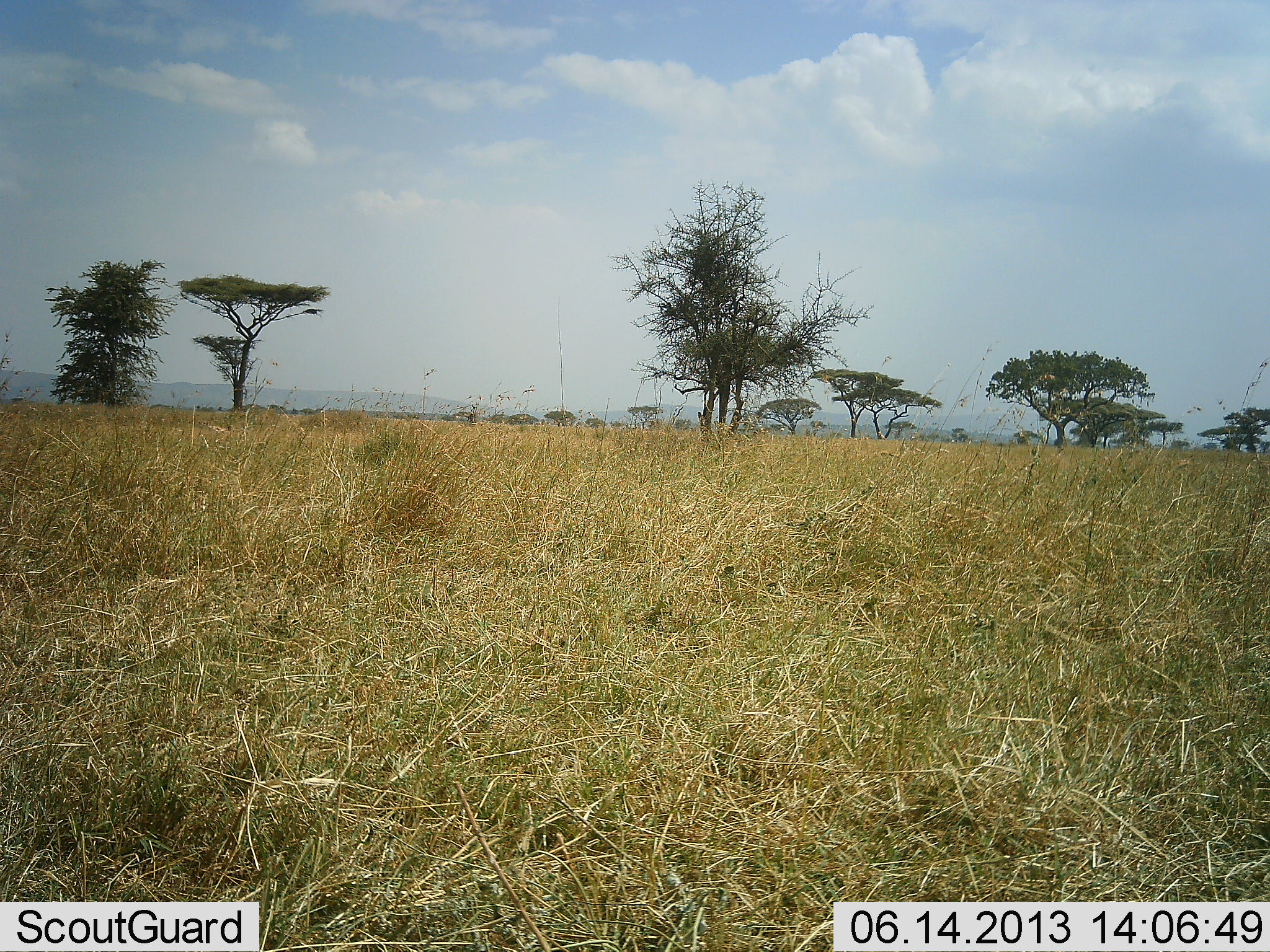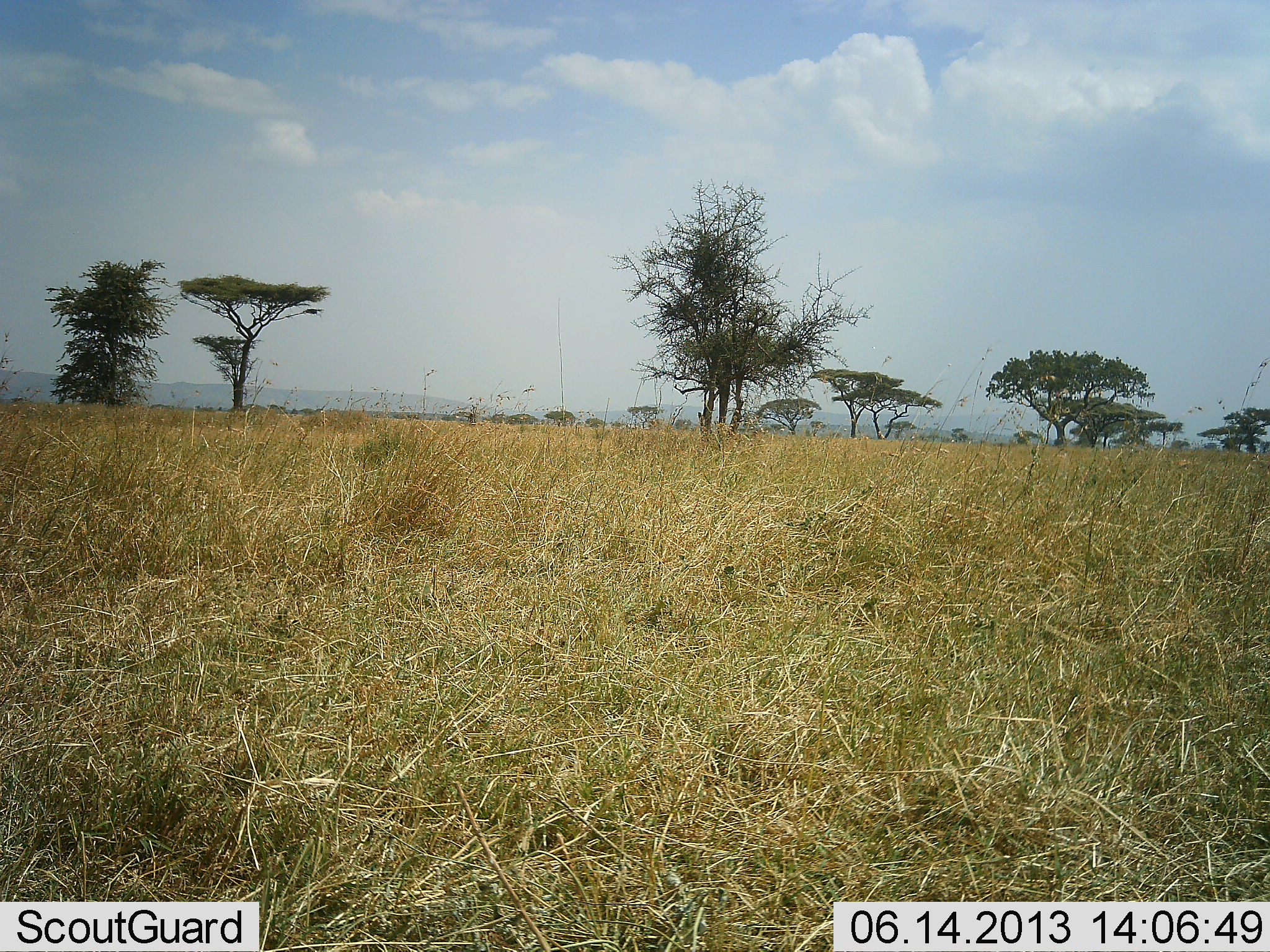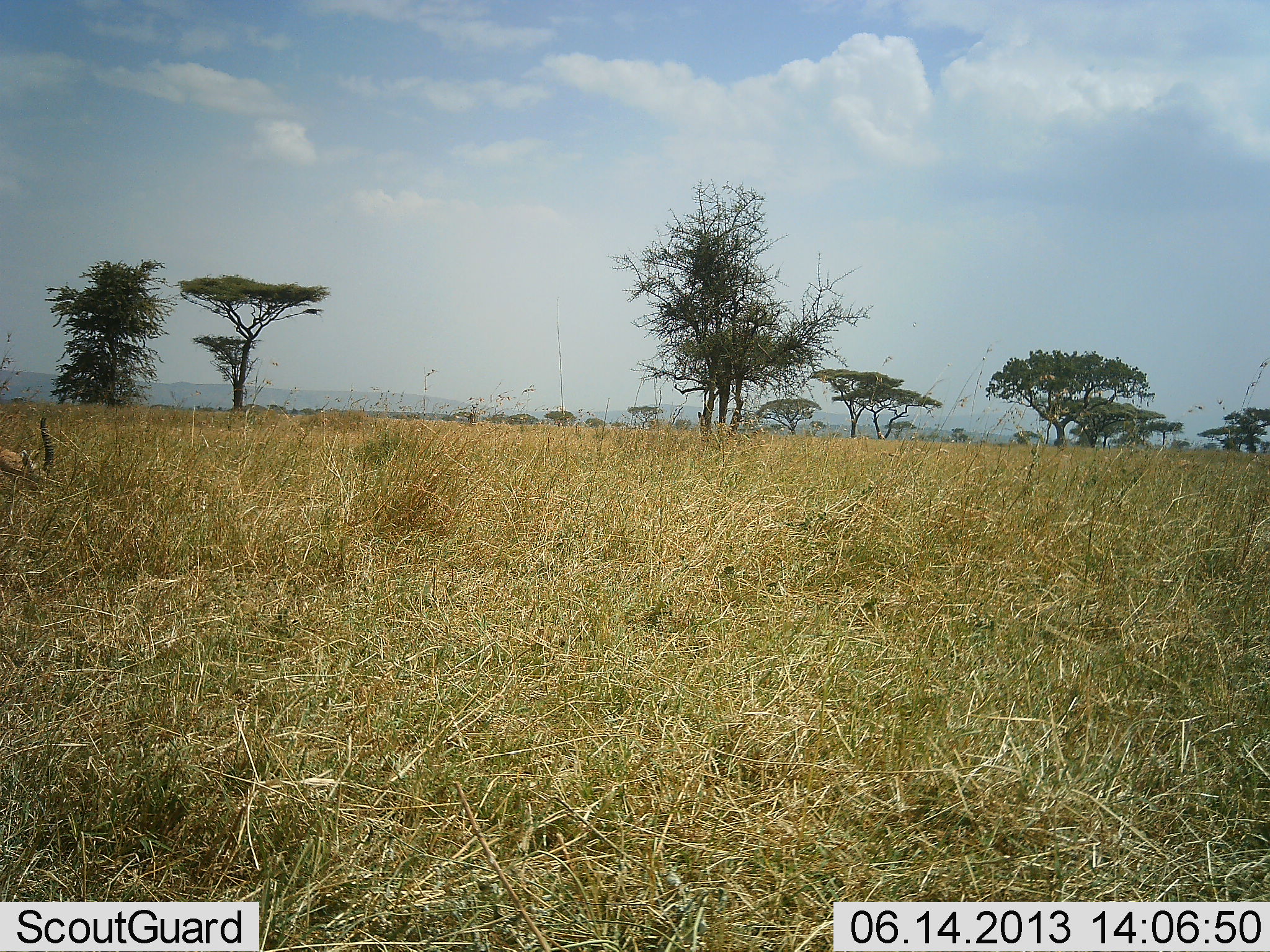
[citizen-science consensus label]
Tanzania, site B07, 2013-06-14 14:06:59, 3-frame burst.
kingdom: Animalia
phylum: Chordata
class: Mammalia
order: Artiodactyla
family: Bovidae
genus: Eudorcas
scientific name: Eudorcas thomsonii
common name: thomson's gazelle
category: gazellethomsons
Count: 1.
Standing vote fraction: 13%.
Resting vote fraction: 0%.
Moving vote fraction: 73%.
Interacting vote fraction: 0%.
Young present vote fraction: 0%.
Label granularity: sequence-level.